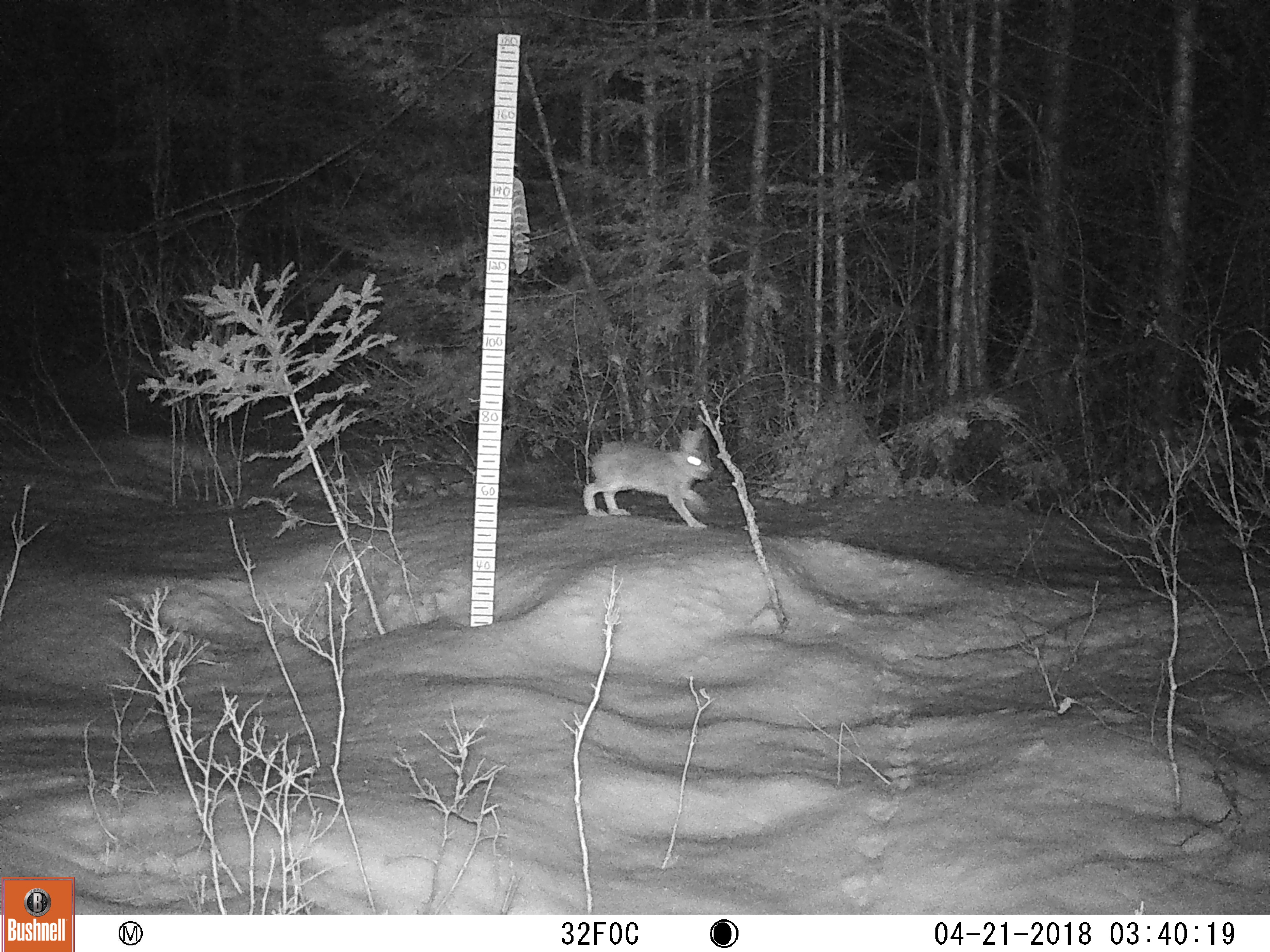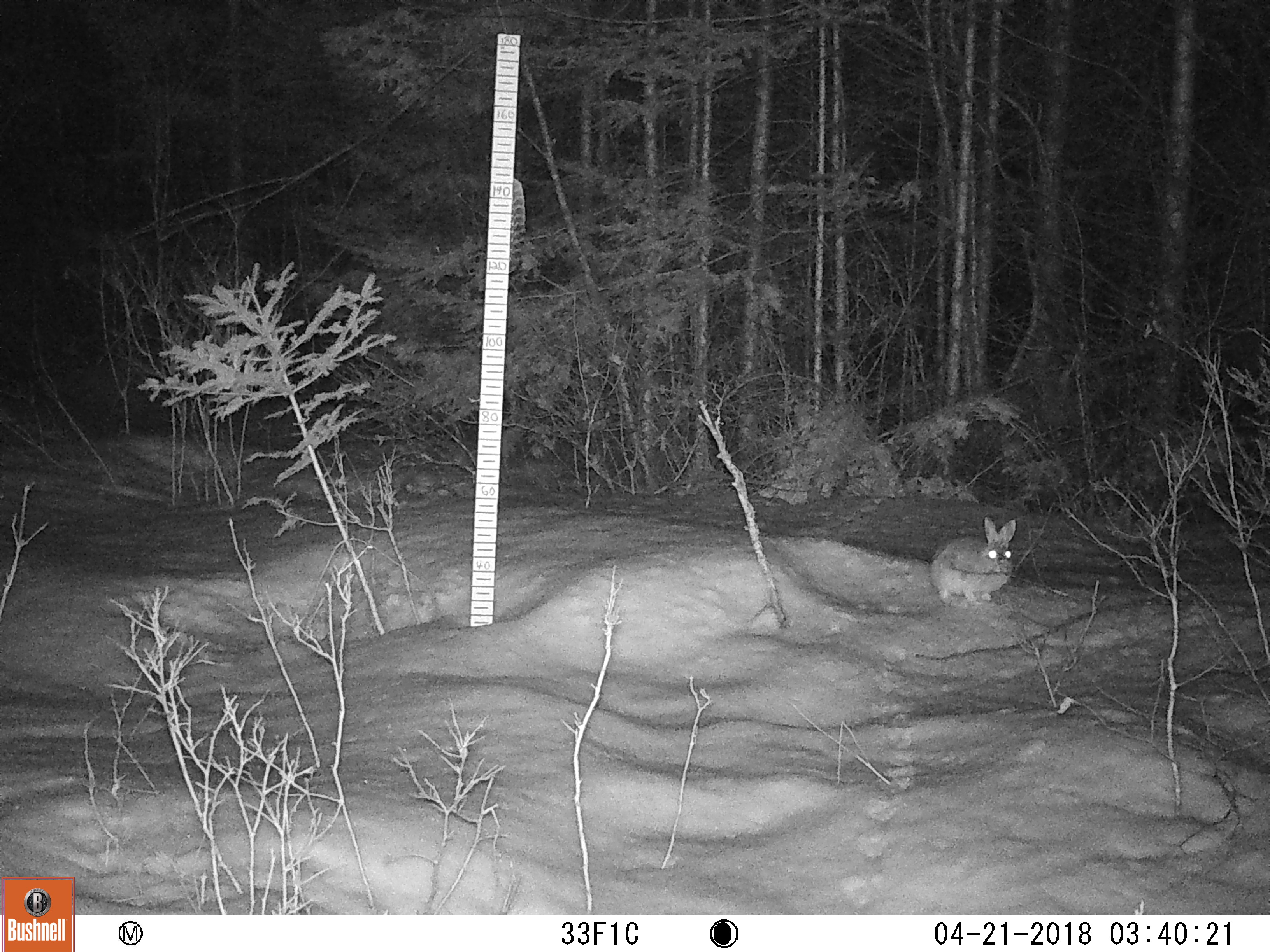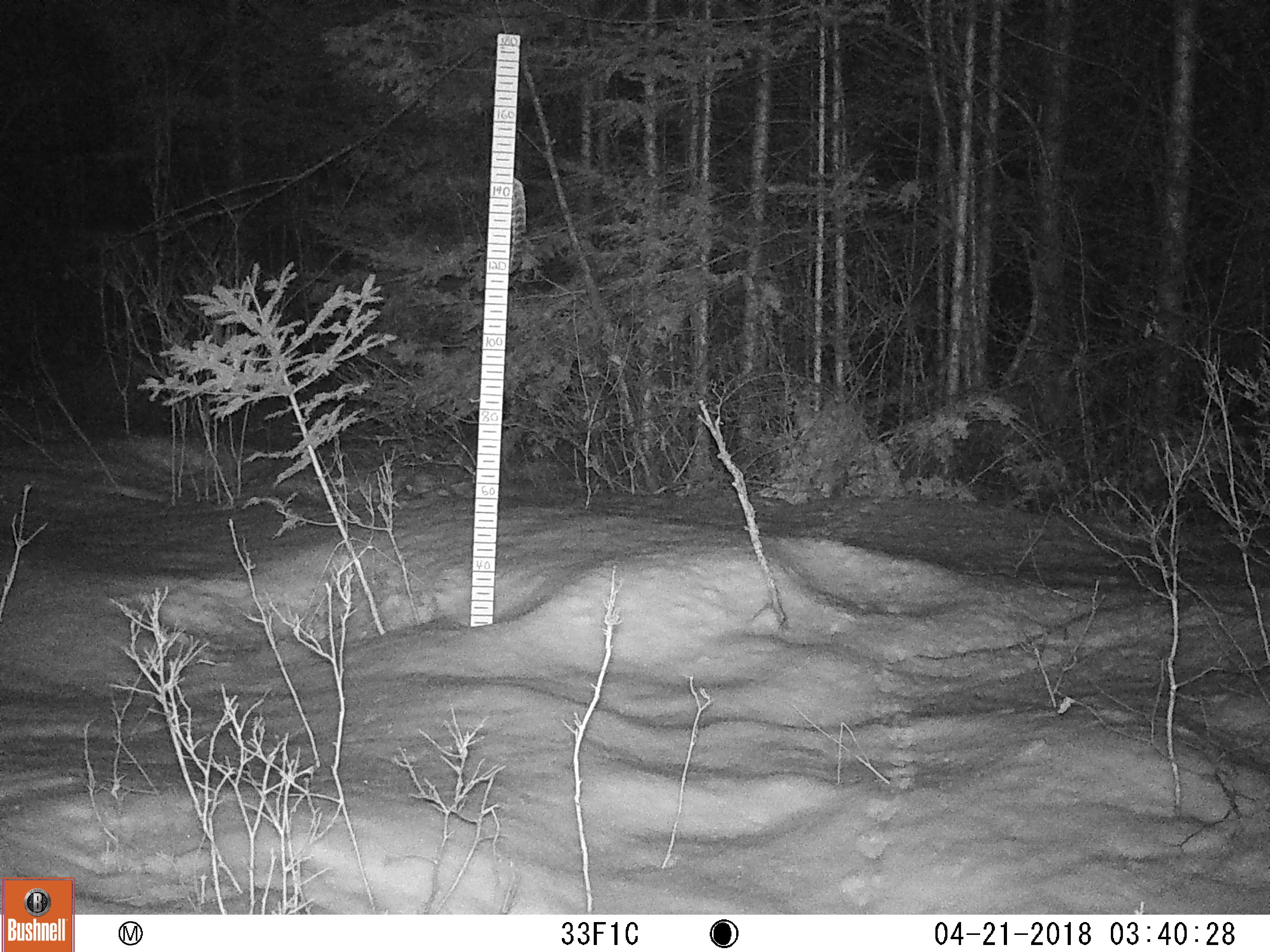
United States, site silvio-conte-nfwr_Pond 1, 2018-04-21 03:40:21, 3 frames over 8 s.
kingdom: Animalia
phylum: Chordata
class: Mammalia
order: Lagomorpha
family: Leporidae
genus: Lepus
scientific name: Lepus americanus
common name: snowshoe hare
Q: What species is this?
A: Snowshoe hare (Lepus americanus).